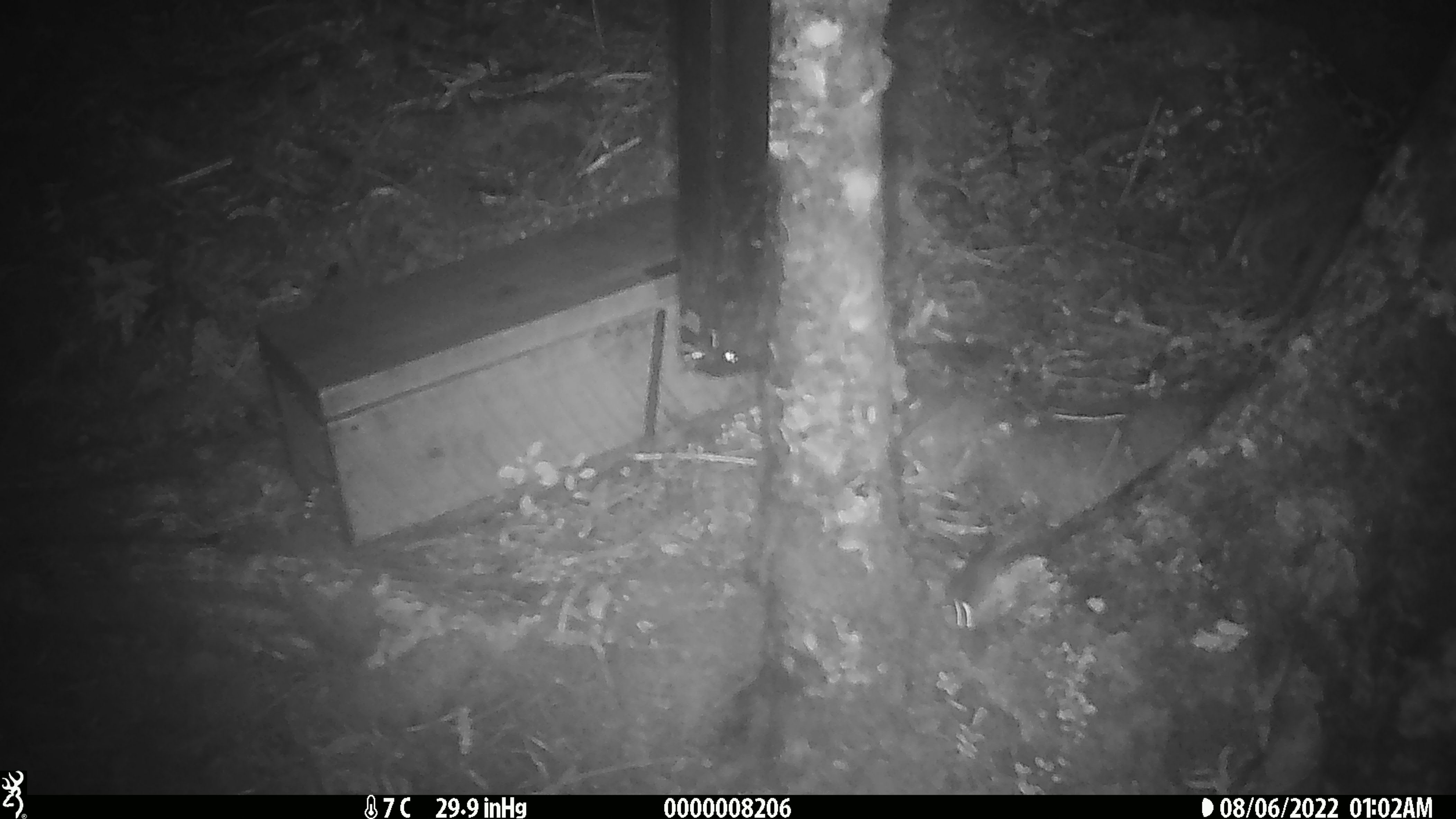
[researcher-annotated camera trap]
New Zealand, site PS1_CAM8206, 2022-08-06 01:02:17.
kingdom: Animalia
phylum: Chordata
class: Mammalia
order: Rodentia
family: Muridae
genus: Mus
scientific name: Mus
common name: mouse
Mouse (Mus).